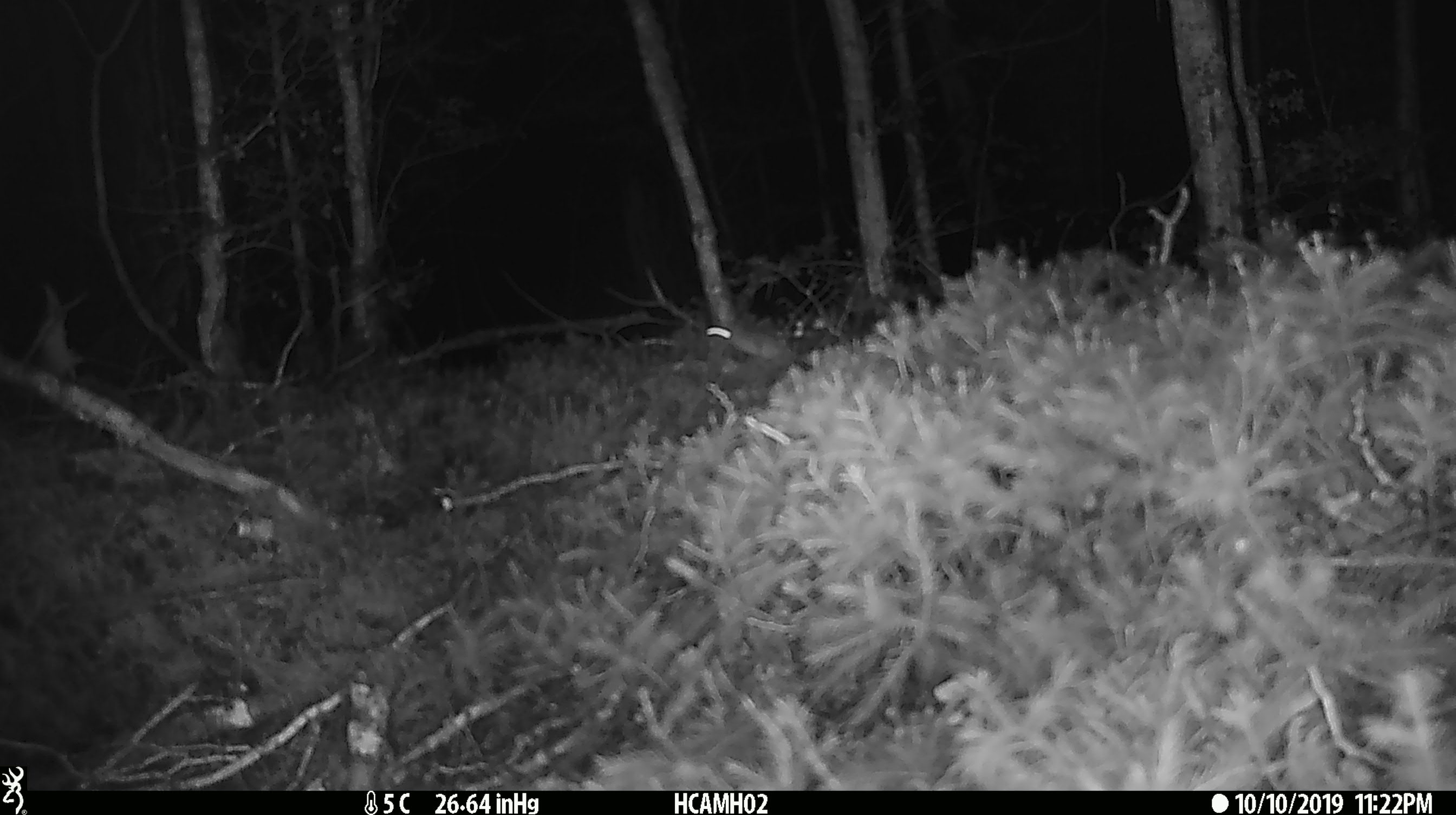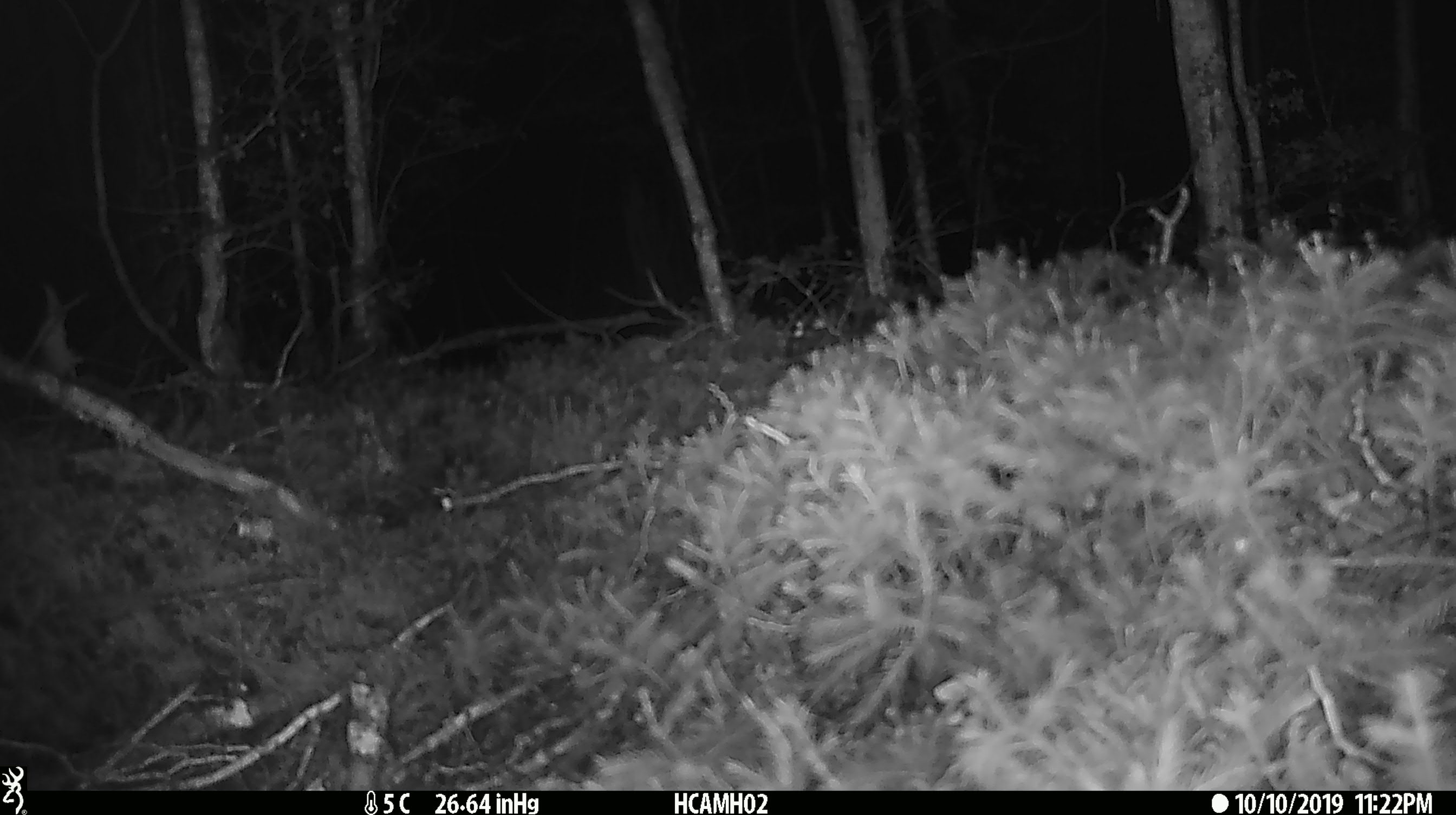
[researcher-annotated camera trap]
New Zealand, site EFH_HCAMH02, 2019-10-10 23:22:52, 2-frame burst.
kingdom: Animalia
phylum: Chordata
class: Mammalia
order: Rodentia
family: Muridae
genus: Mus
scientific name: Mus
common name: mouse